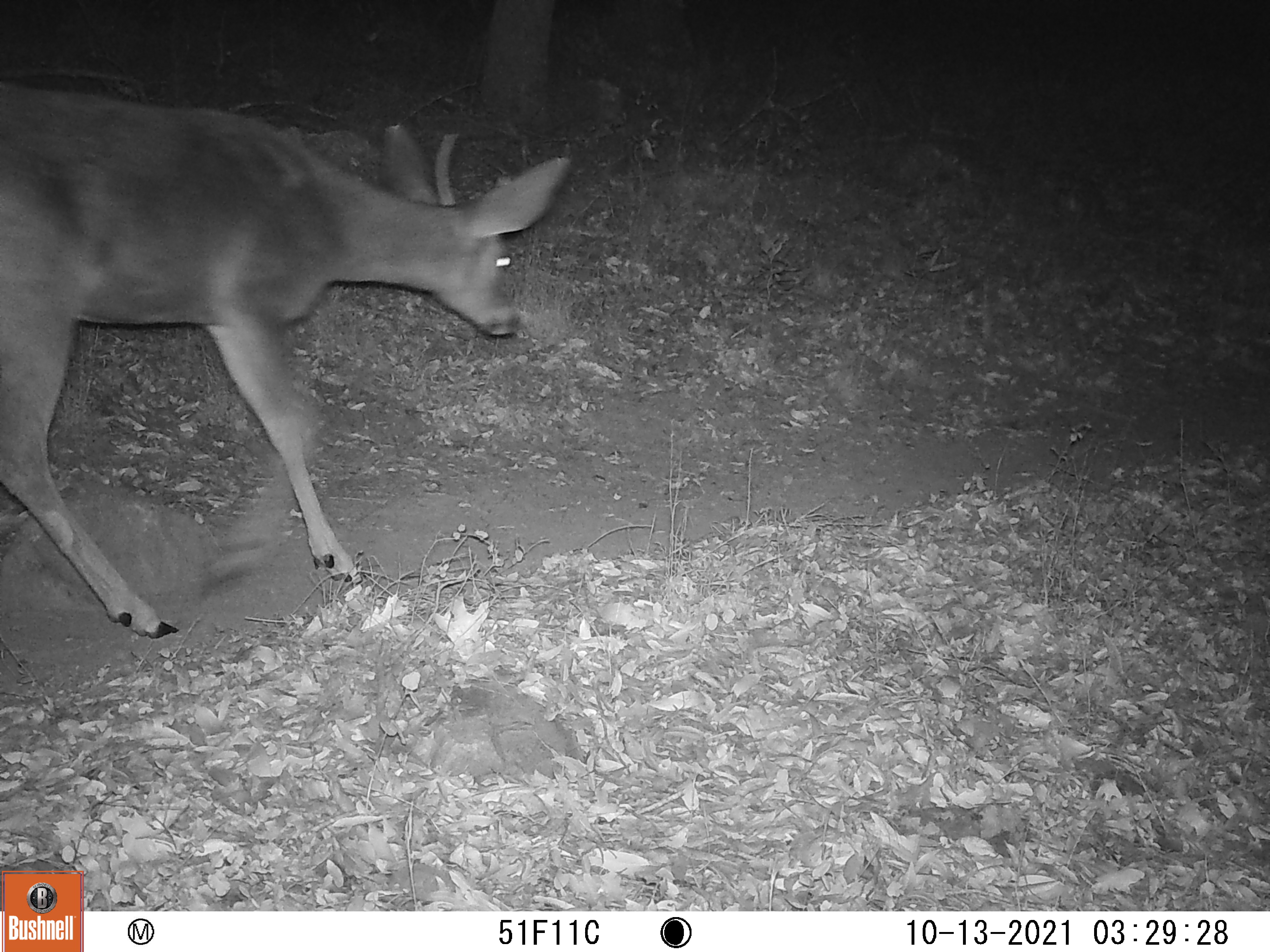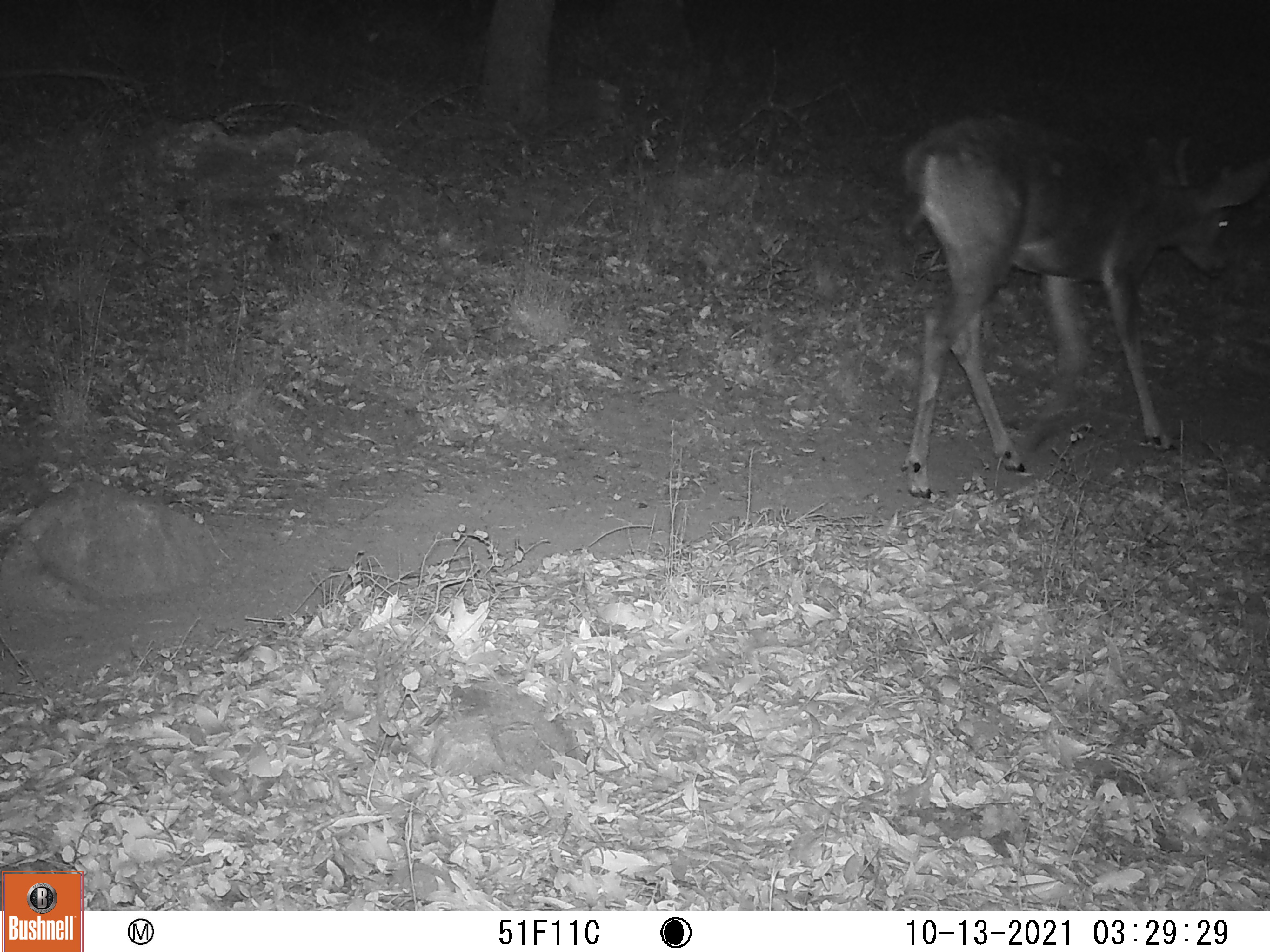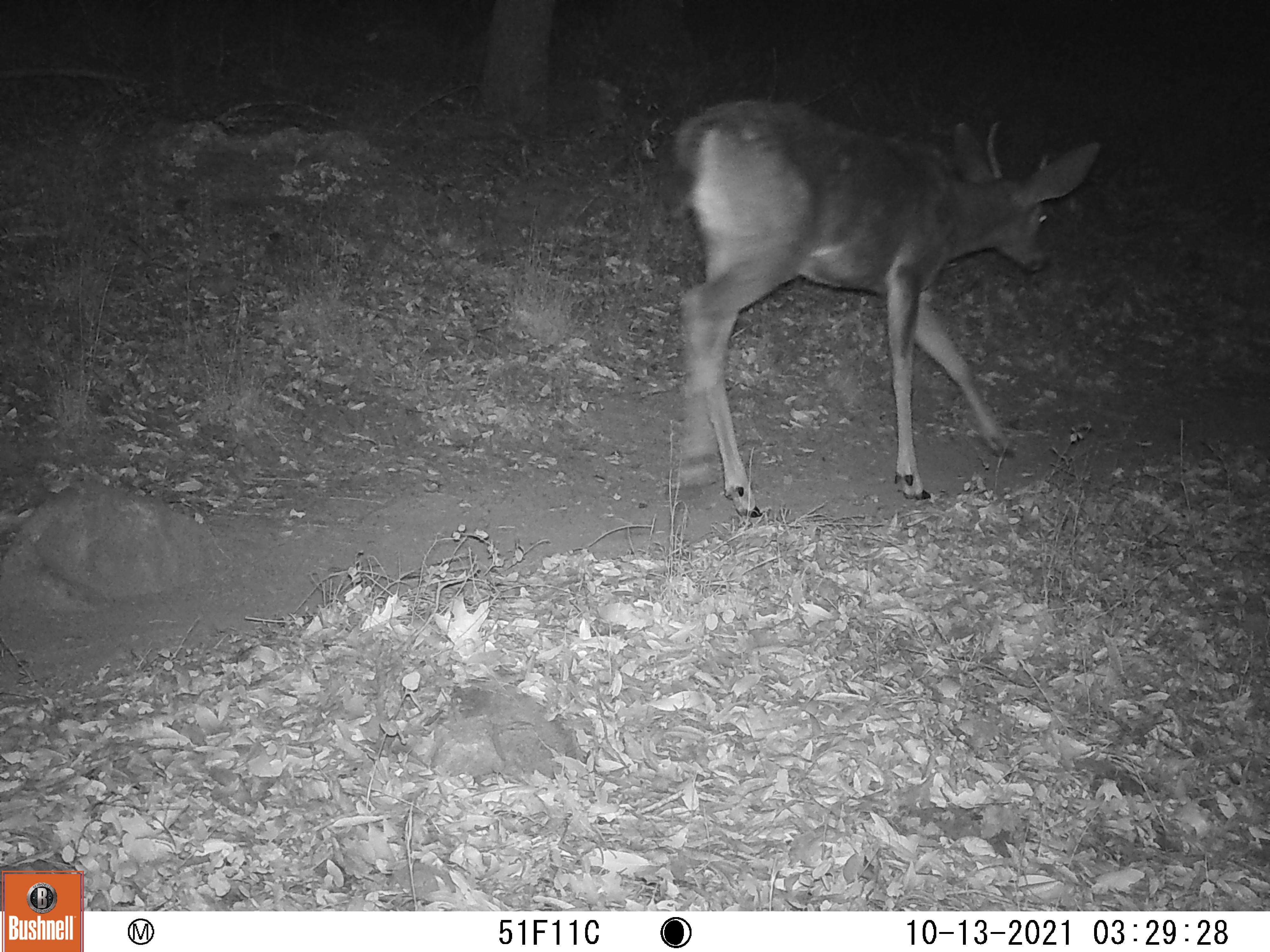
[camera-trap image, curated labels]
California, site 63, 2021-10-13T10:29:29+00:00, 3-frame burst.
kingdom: Animalia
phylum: Chordata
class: Mammalia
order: Artiodactyla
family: Cervidae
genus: Odocoileus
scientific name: Odocoileus hemionus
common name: mule deer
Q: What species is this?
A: Mule deer (Odocoileus hemionus).